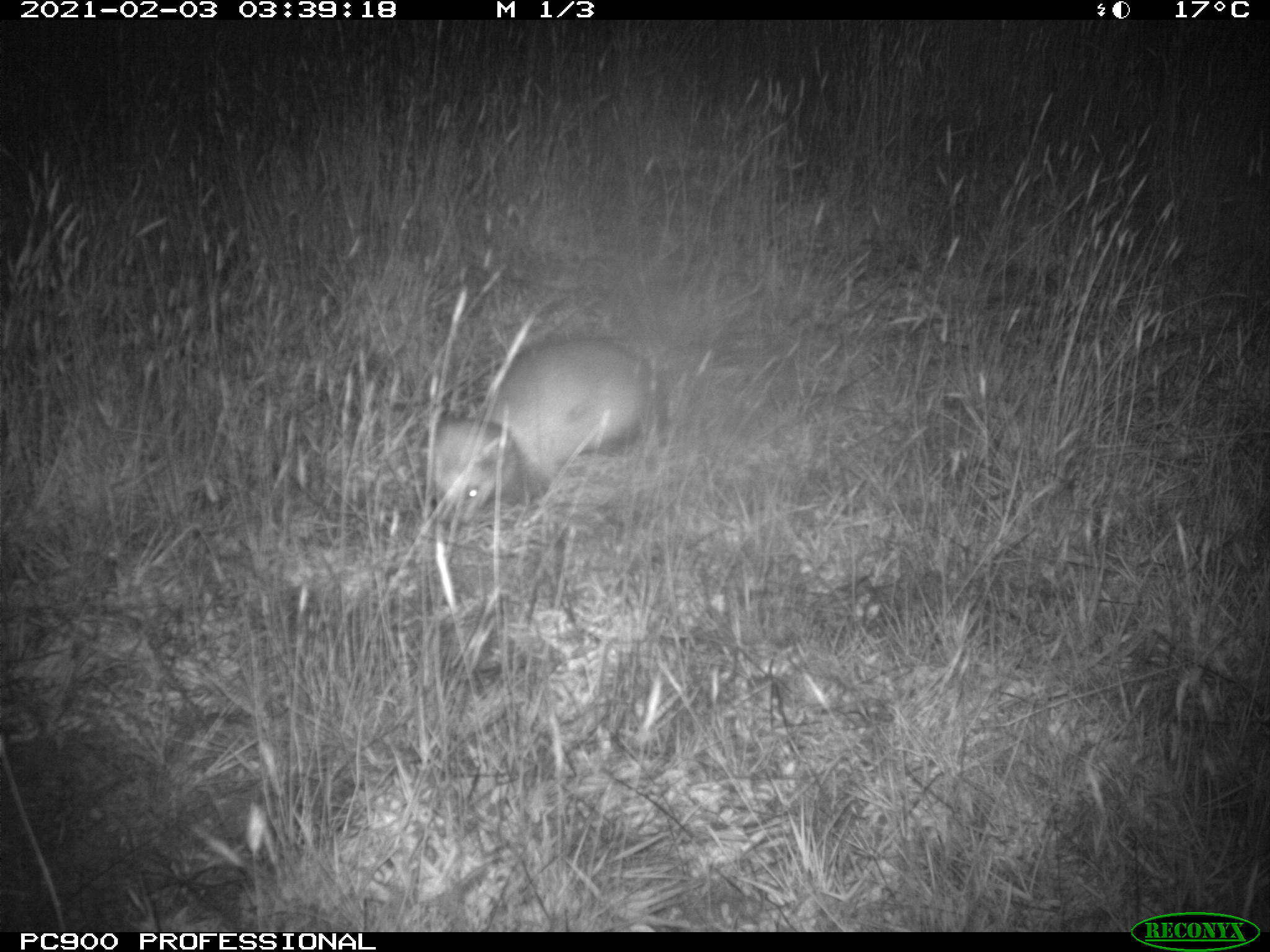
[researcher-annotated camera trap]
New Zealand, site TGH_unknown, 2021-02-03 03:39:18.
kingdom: Animalia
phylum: Chordata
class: Mammalia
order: Carnivora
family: Mustelidae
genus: Mustela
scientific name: Mustela furo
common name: ferret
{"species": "ferret (Mustela furo)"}